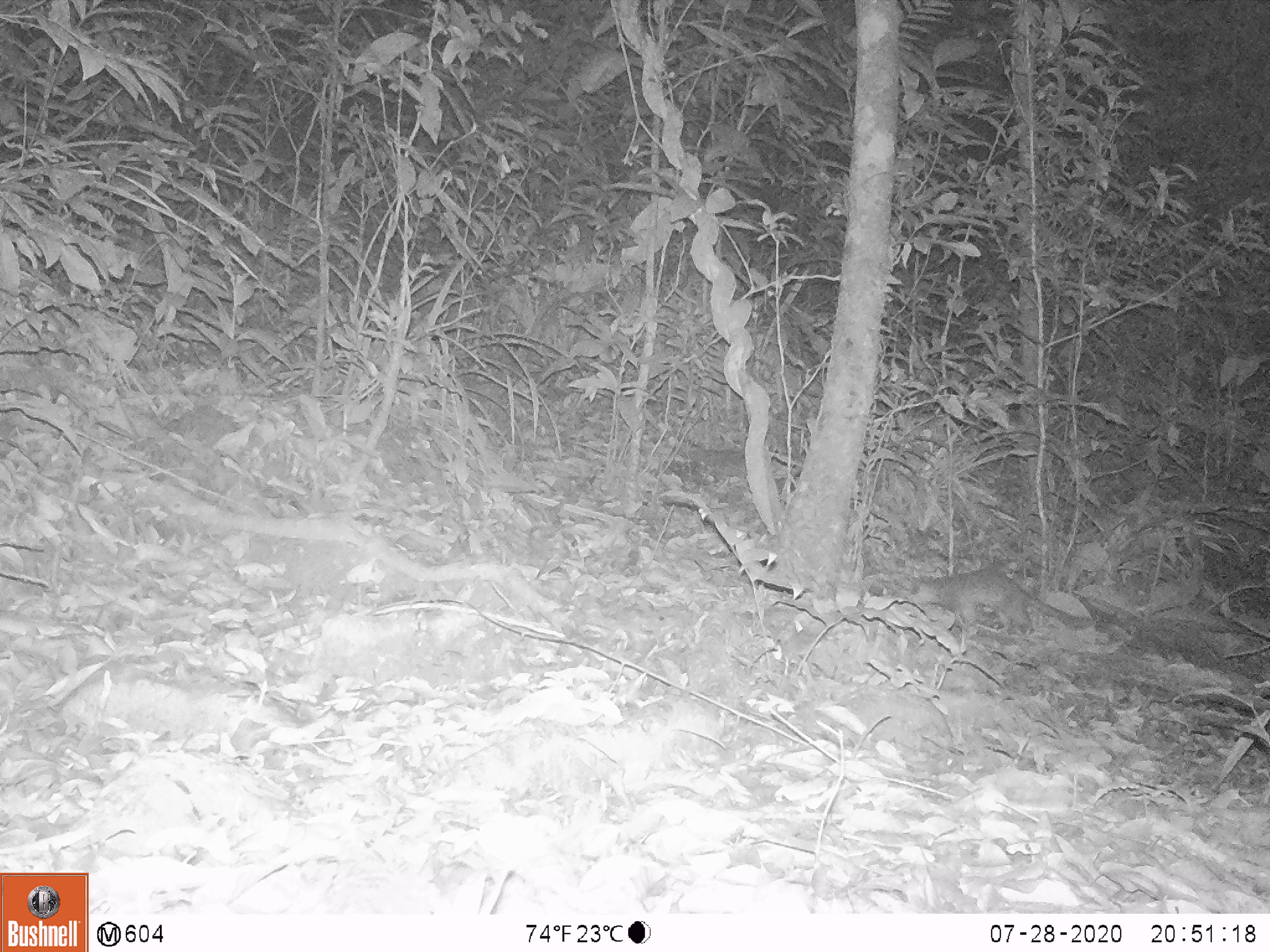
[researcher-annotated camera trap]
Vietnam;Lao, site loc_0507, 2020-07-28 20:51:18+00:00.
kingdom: Animalia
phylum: Chordata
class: Mammalia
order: Carnivora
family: Mustelidae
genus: Melogale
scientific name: Melogale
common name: ferret badger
Ferret badger (Melogale). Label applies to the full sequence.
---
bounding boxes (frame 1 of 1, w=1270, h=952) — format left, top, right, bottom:
ferret badger: 908, 568, 1095, 633